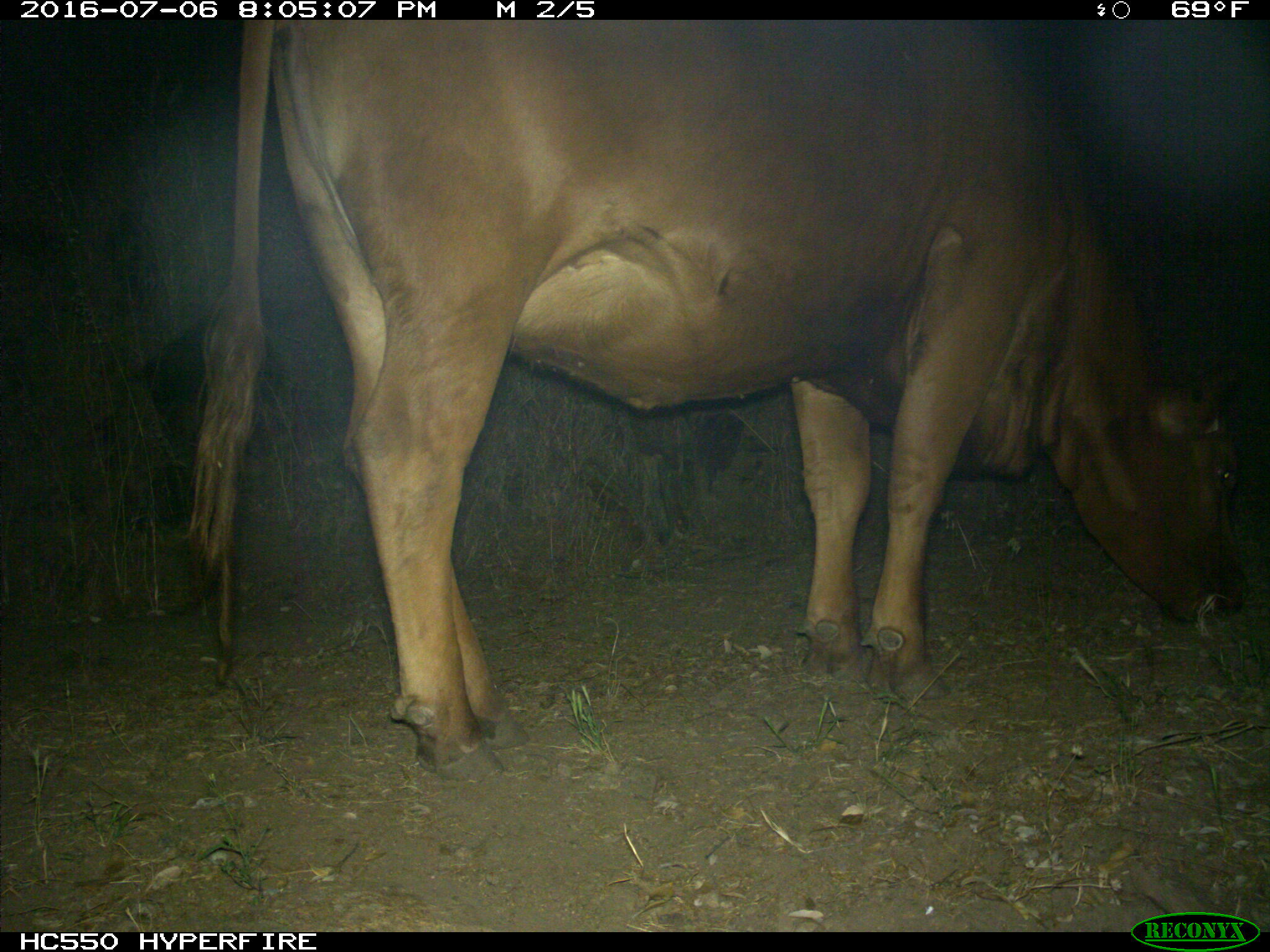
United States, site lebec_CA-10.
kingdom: Animalia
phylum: Chordata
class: Mammalia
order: Artiodactyla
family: Bovidae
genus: Bos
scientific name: Bos taurus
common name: domestic cow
Bos taurus (domestic cow).